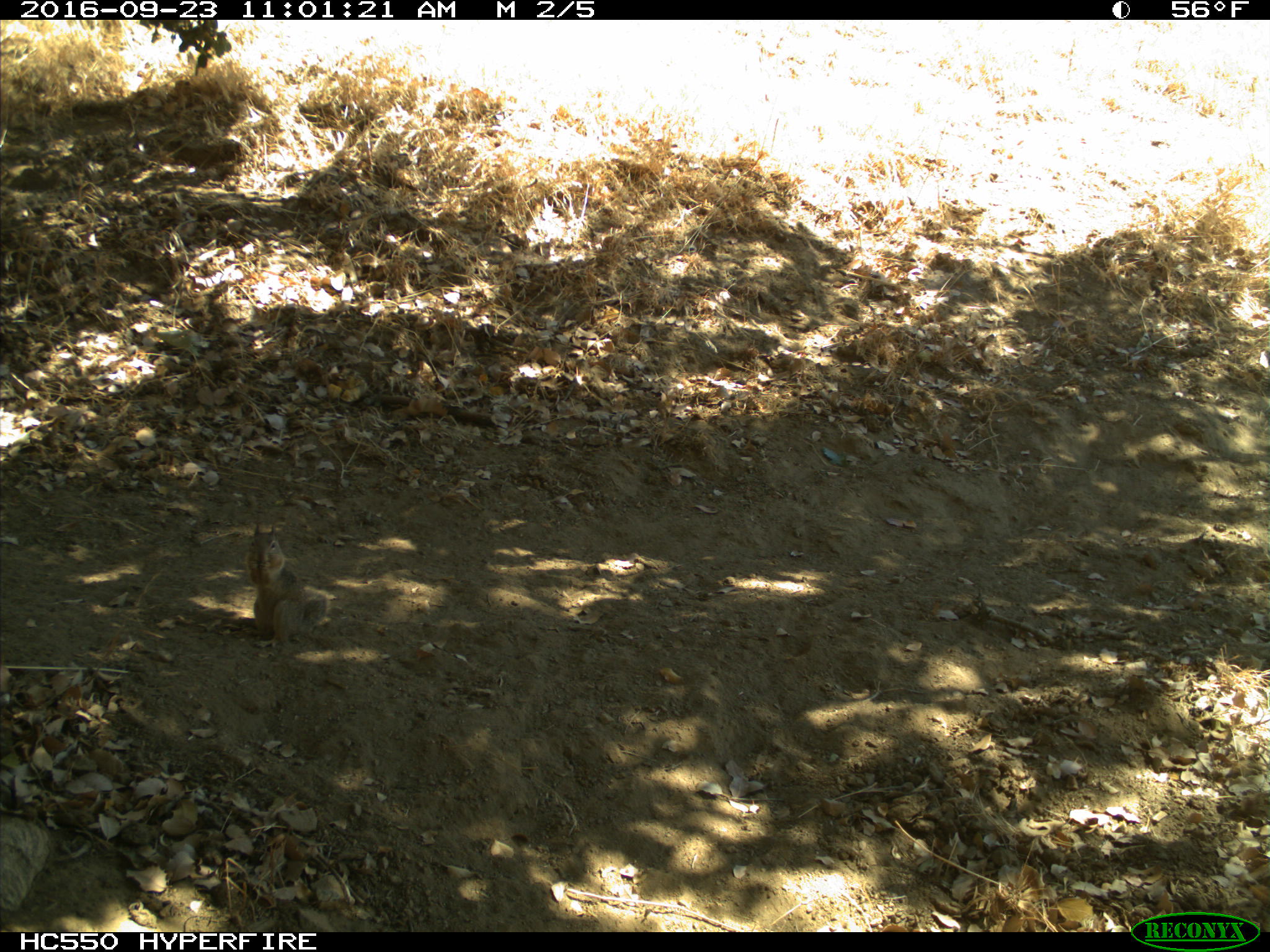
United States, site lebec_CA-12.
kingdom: Animalia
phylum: Chordata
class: Mammalia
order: Rodentia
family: Sciuridae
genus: Otospermophilus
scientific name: Otospermophilus beecheyi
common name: california ground squirrel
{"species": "Otospermophilus beecheyi (california ground squirrel)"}